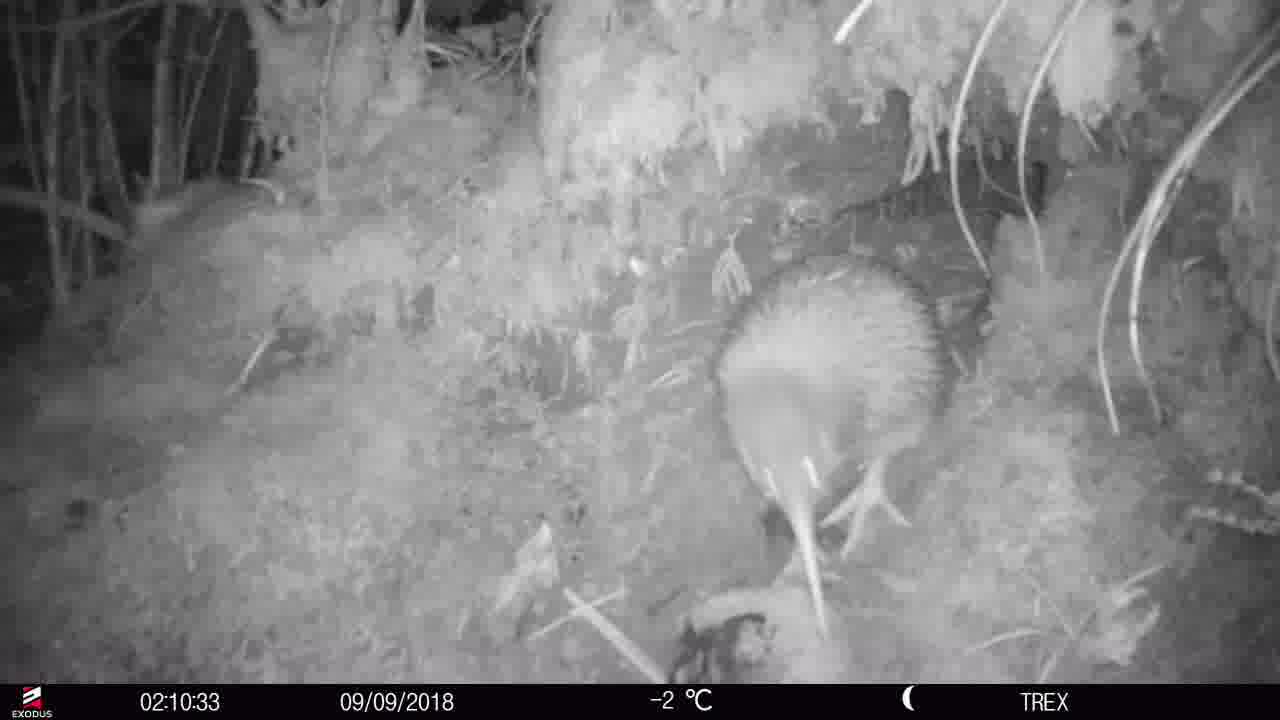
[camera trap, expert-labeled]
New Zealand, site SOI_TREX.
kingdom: Animalia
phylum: Chordata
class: Aves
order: Apterygiformes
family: Apterygidae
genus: Apteryx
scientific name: Apteryx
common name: kiwi